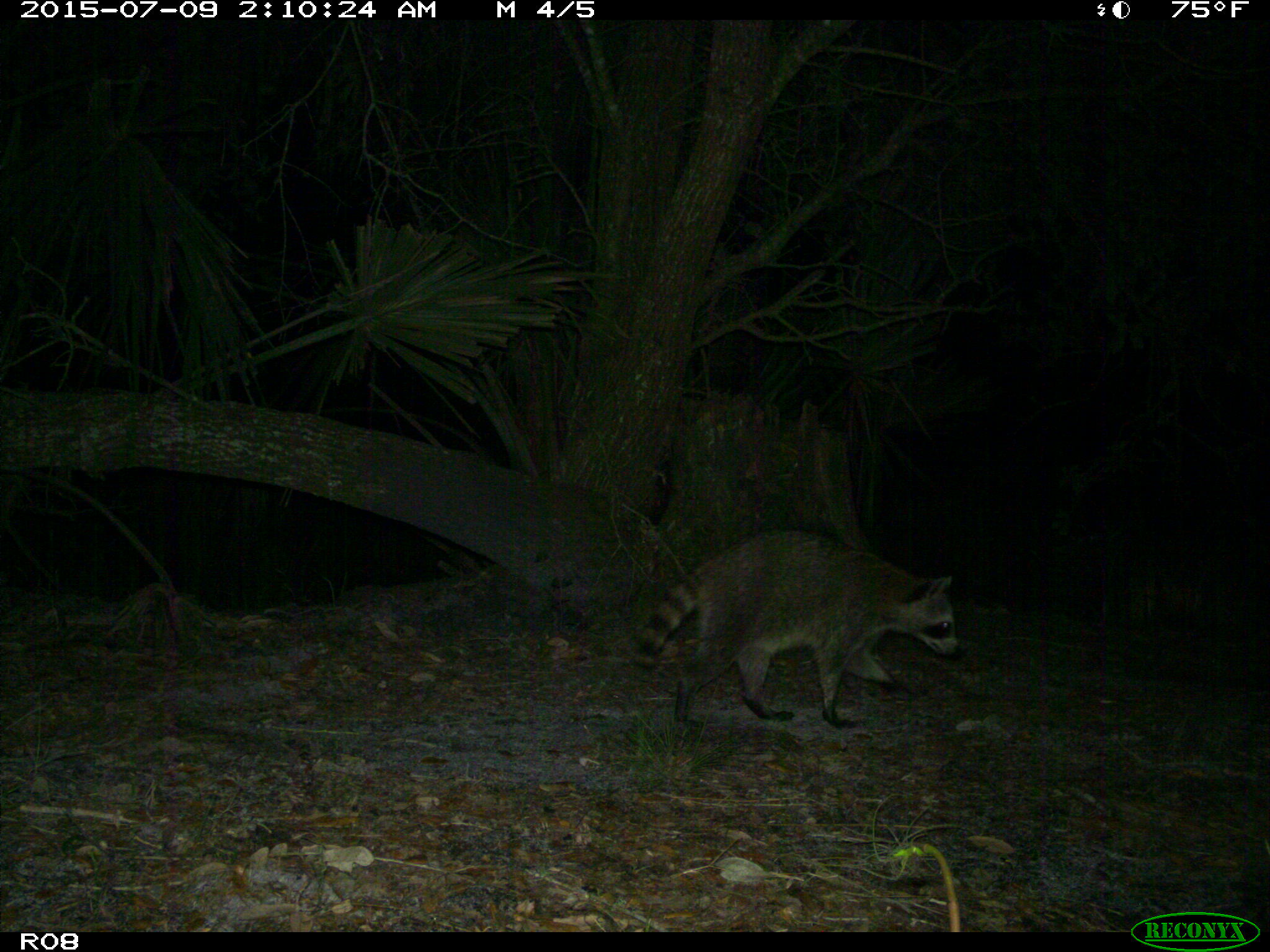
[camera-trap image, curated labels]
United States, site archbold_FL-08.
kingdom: Animalia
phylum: Chordata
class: Mammalia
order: Carnivora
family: Procyonidae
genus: Procyon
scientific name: Procyon lotor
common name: common raccoon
Procyon lotor (common raccoon).